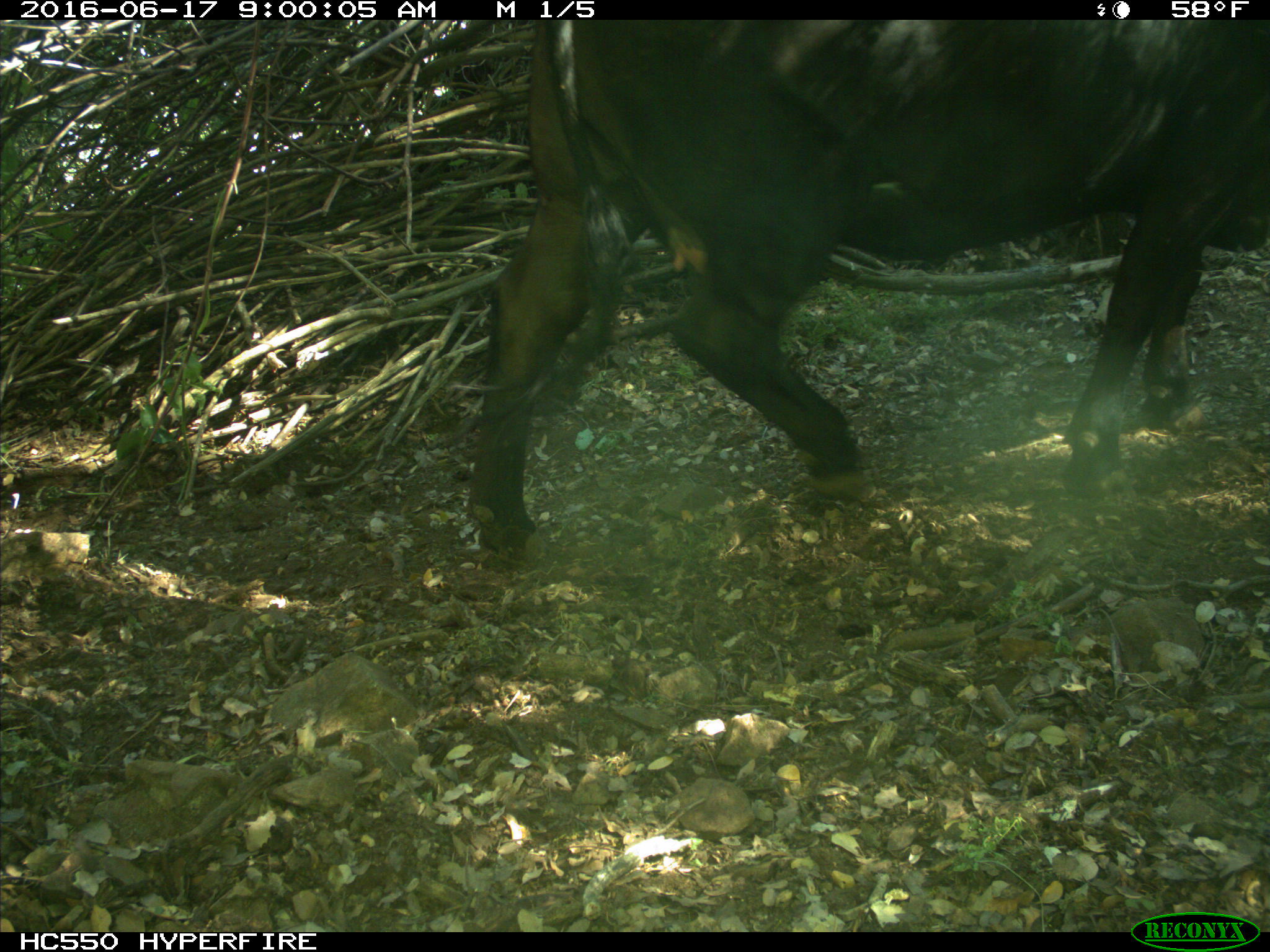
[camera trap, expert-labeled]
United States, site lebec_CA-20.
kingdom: Animalia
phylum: Chordata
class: Mammalia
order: Artiodactyla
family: Bovidae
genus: Bos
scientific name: Bos taurus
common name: domestic cow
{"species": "Bos taurus (domestic cow)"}